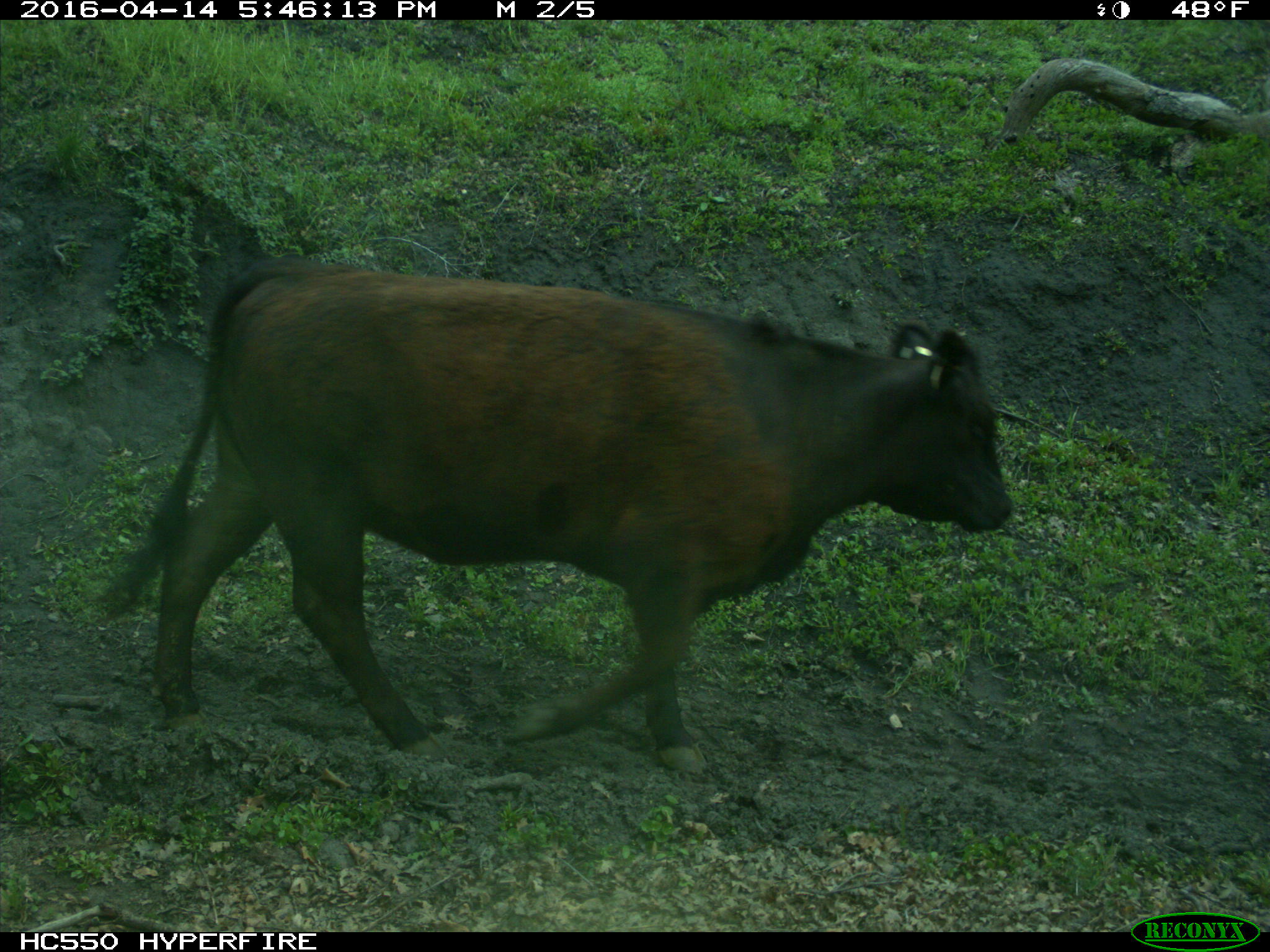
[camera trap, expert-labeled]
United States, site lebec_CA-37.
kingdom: Animalia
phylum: Chordata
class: Mammalia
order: Artiodactyla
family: Bovidae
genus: Bos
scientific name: Bos taurus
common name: domestic cow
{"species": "Bos taurus (domestic cow)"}